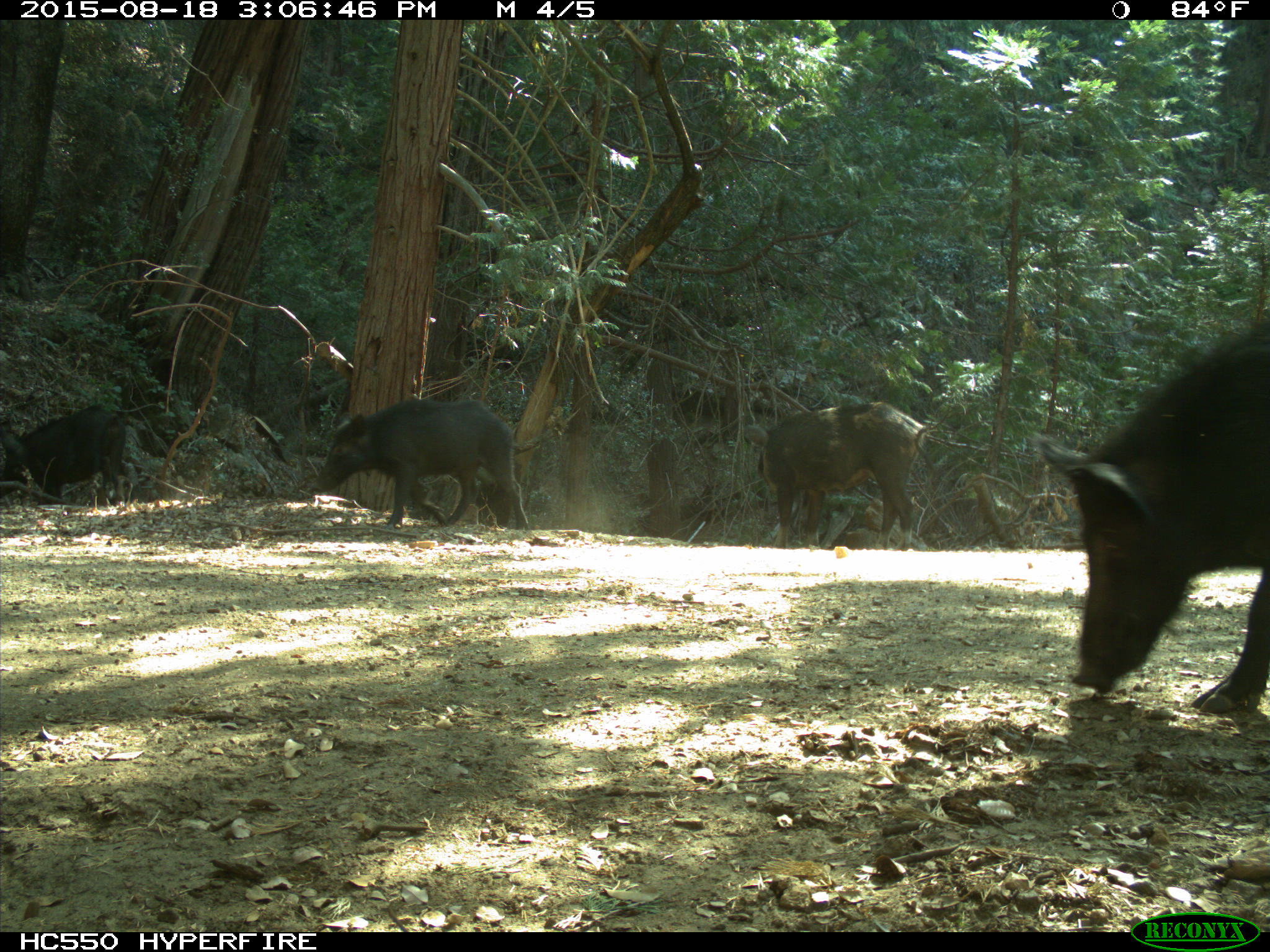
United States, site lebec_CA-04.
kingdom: Animalia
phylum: Chordata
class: Mammalia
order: Artiodactyla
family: Suidae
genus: Sus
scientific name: Sus scrofa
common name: wild boar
Sus scrofa (wild boar).